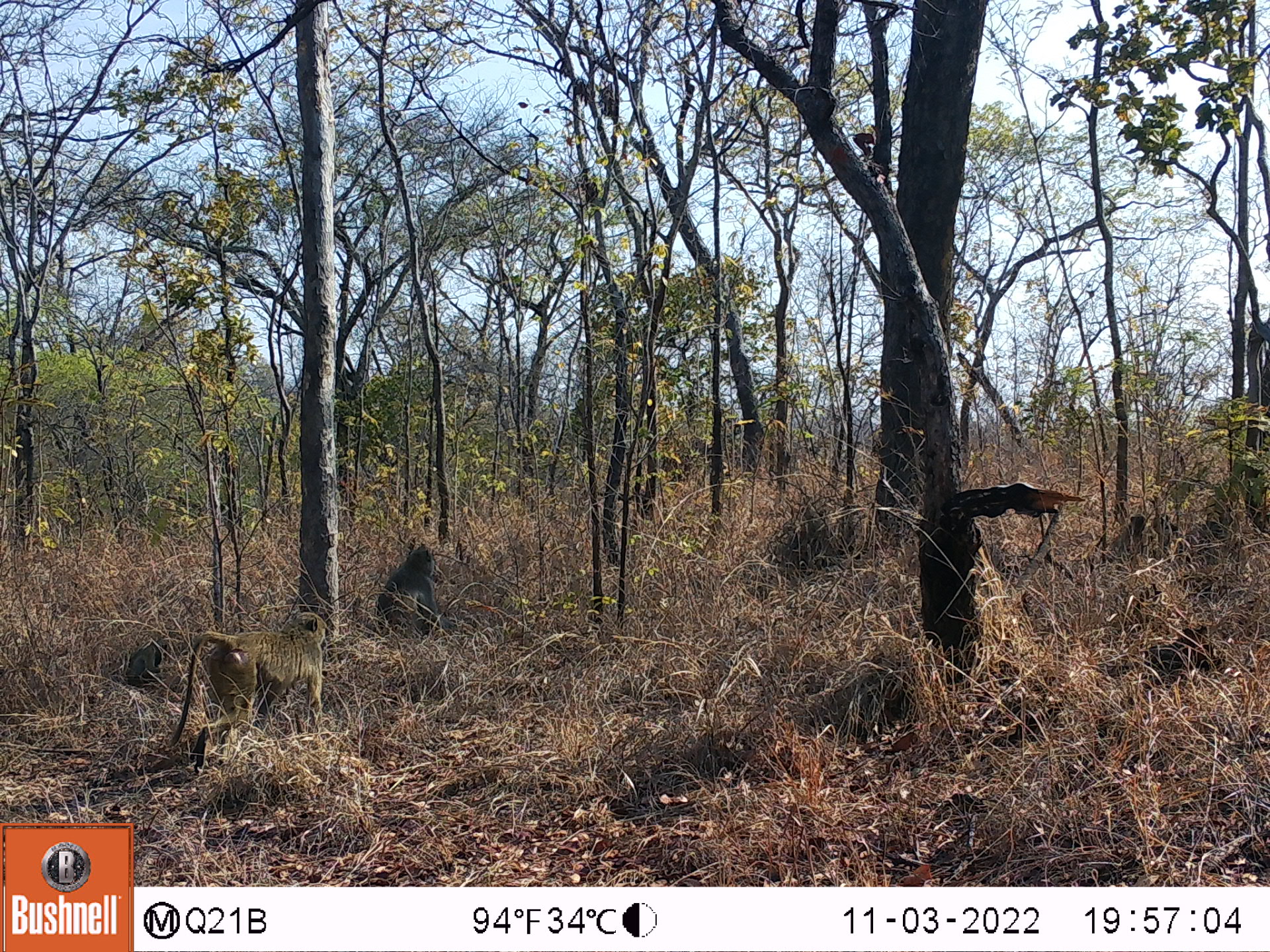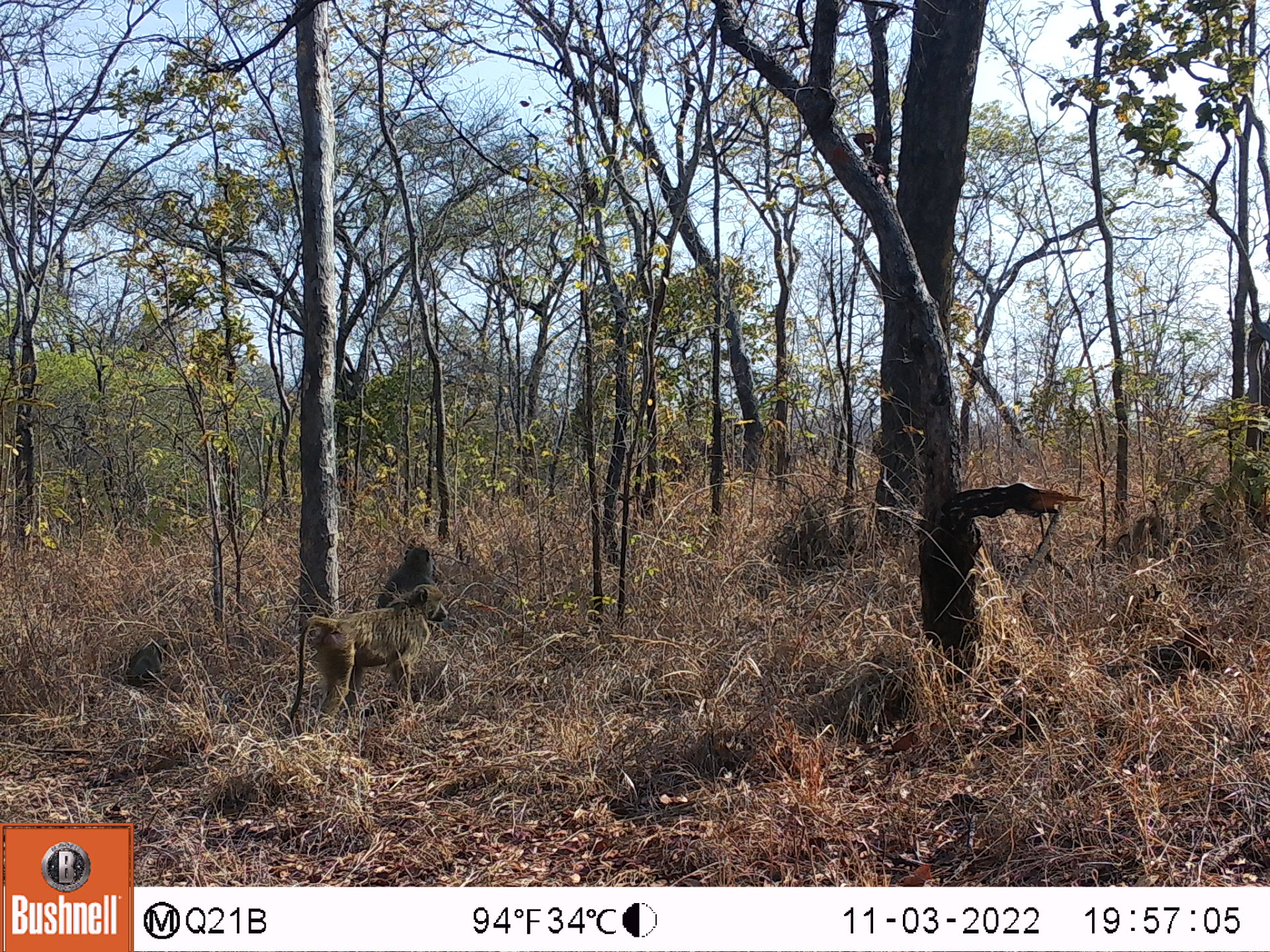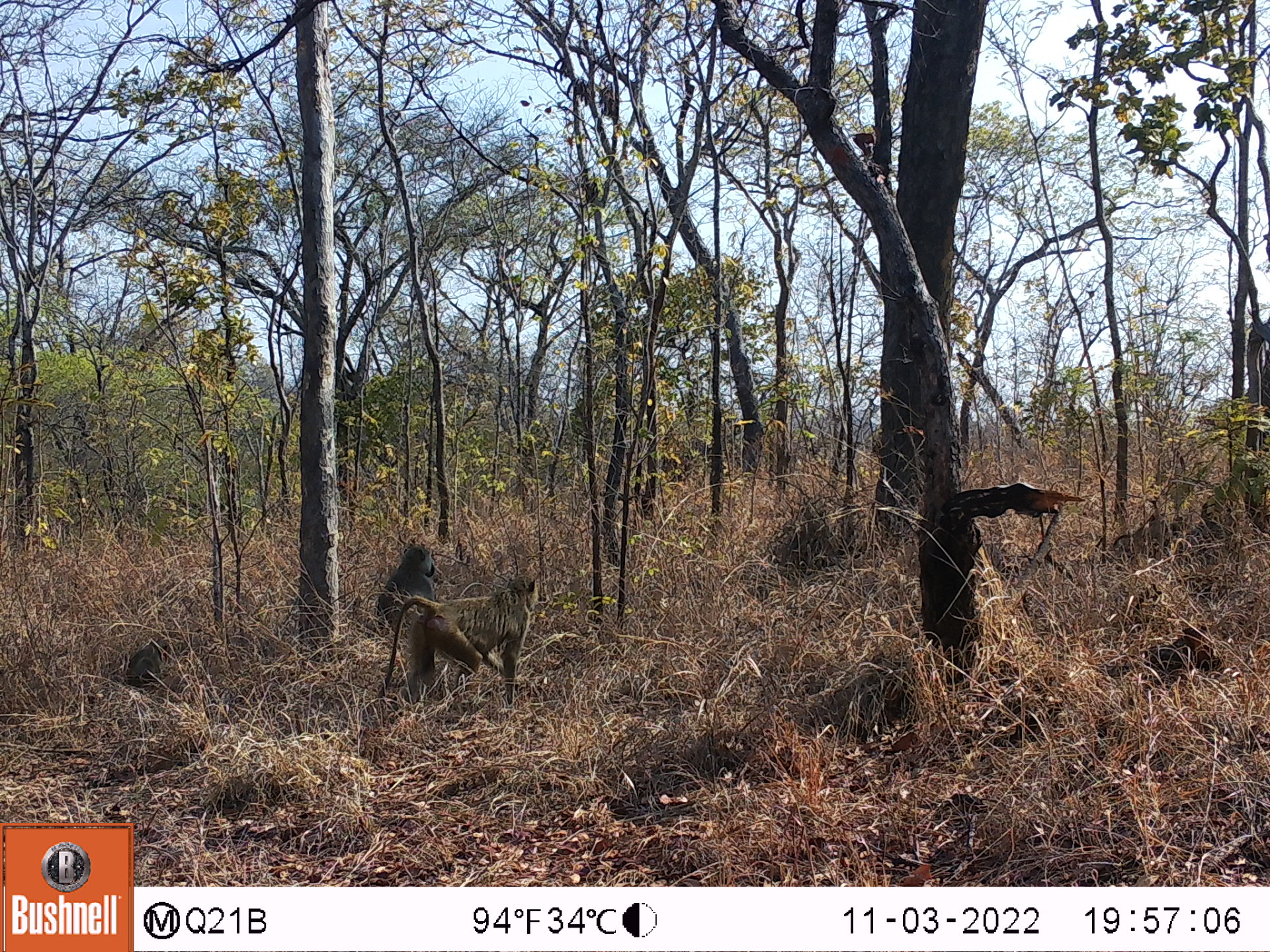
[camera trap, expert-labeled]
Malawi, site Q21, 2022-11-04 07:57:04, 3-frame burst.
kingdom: Animalia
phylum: Chordata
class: Mammalia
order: Primates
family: Cercopithecidae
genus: Papio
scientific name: Papio cynocephalus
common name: yellow baboon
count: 2